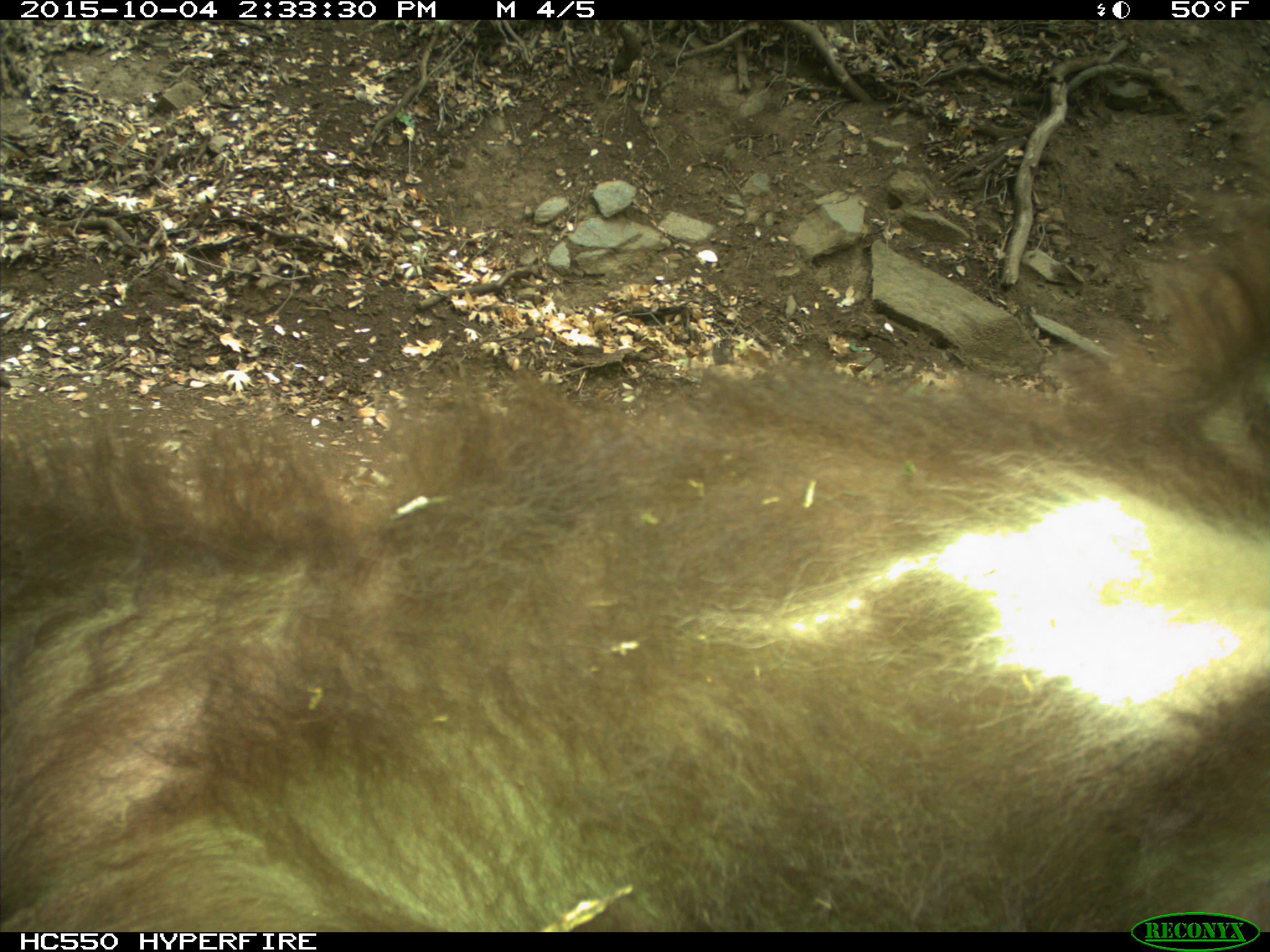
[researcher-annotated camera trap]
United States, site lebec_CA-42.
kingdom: Animalia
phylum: Chordata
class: Mammalia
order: Carnivora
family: Ursidae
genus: Ursus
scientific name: Ursus americanus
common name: american black bear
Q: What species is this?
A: Ursus americanus (american black bear).